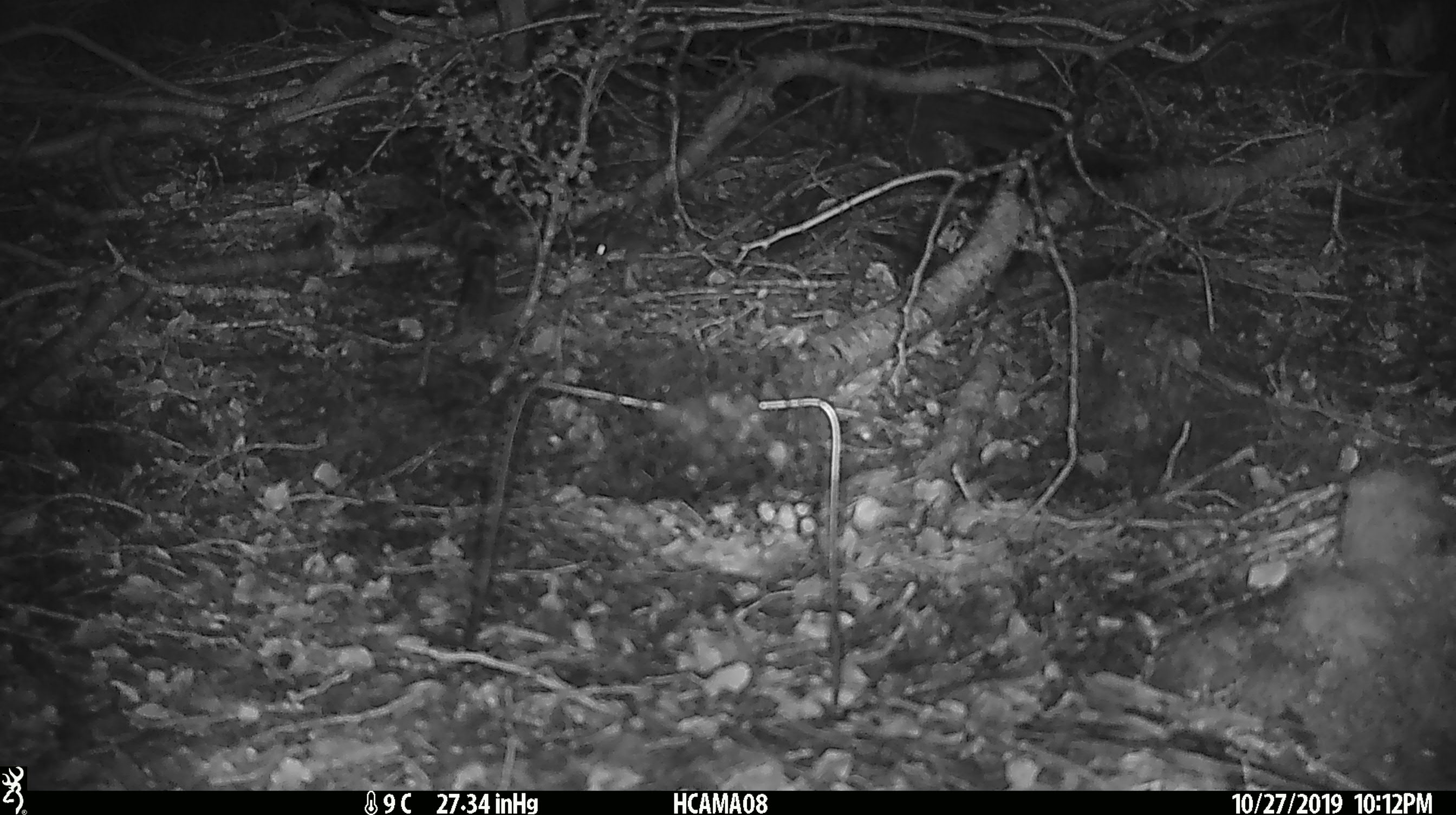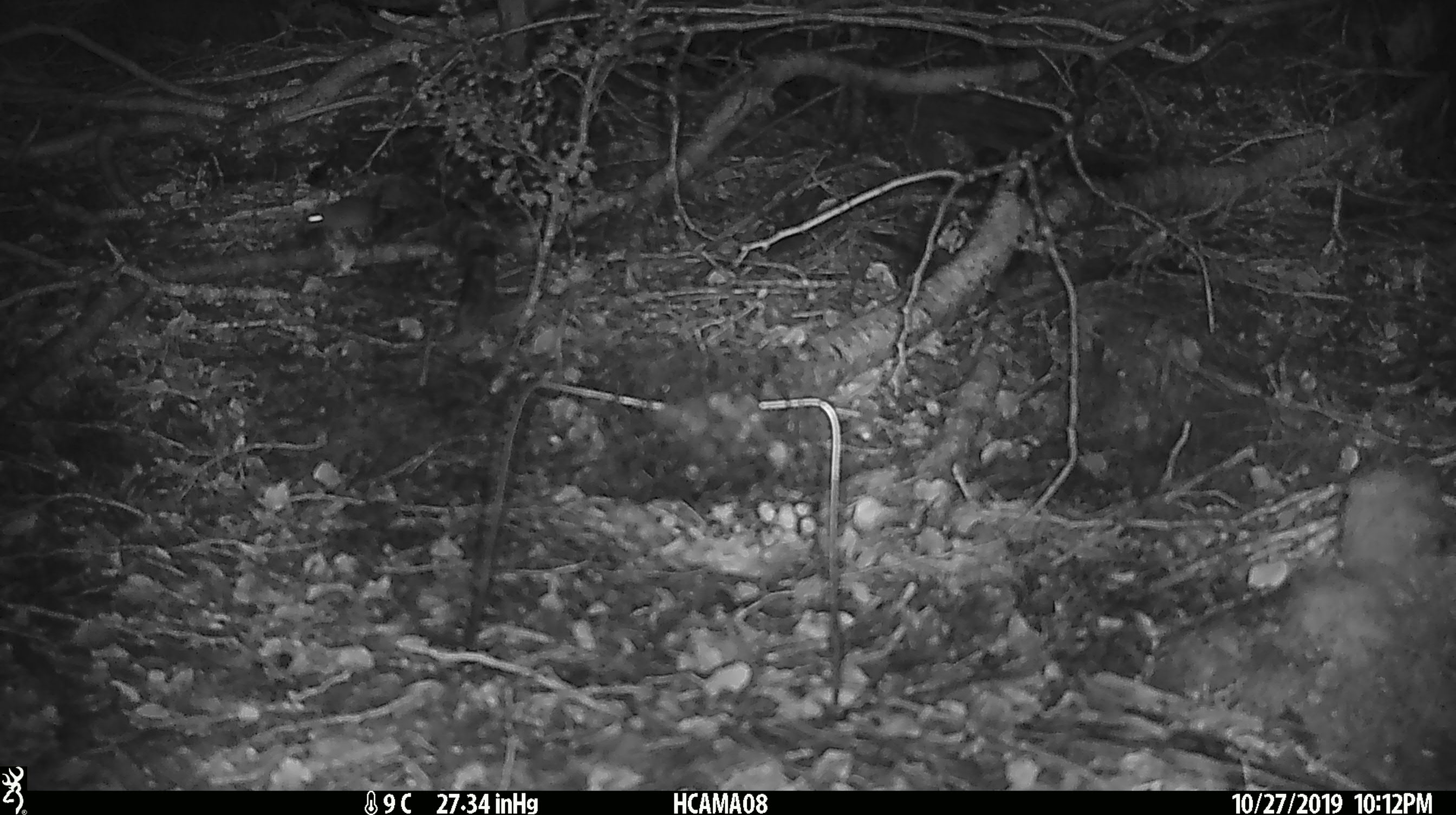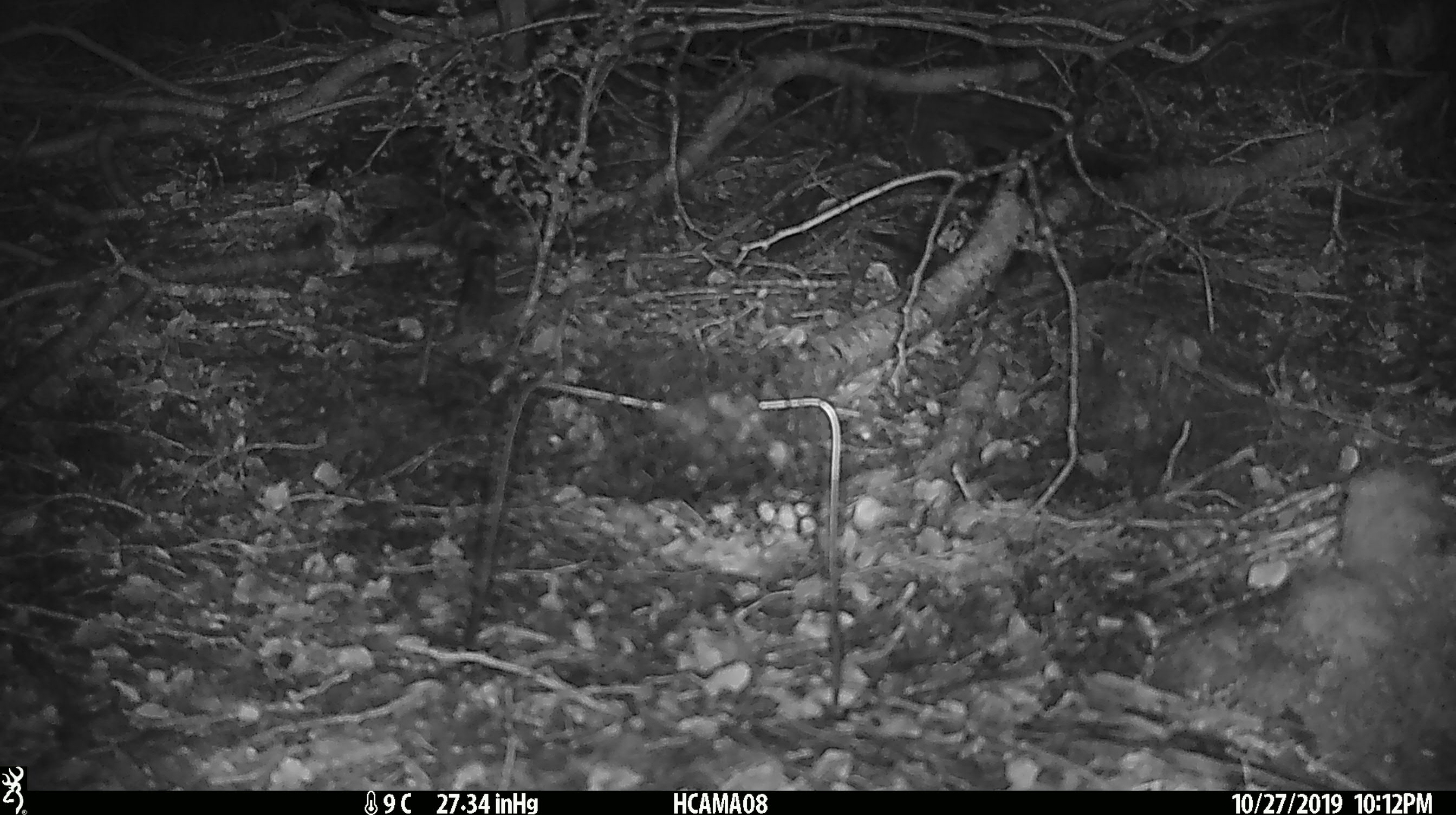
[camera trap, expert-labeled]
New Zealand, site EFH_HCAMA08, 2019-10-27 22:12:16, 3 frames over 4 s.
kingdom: Animalia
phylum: Chordata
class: Mammalia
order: Rodentia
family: Muridae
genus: Mus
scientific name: Mus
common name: mouse